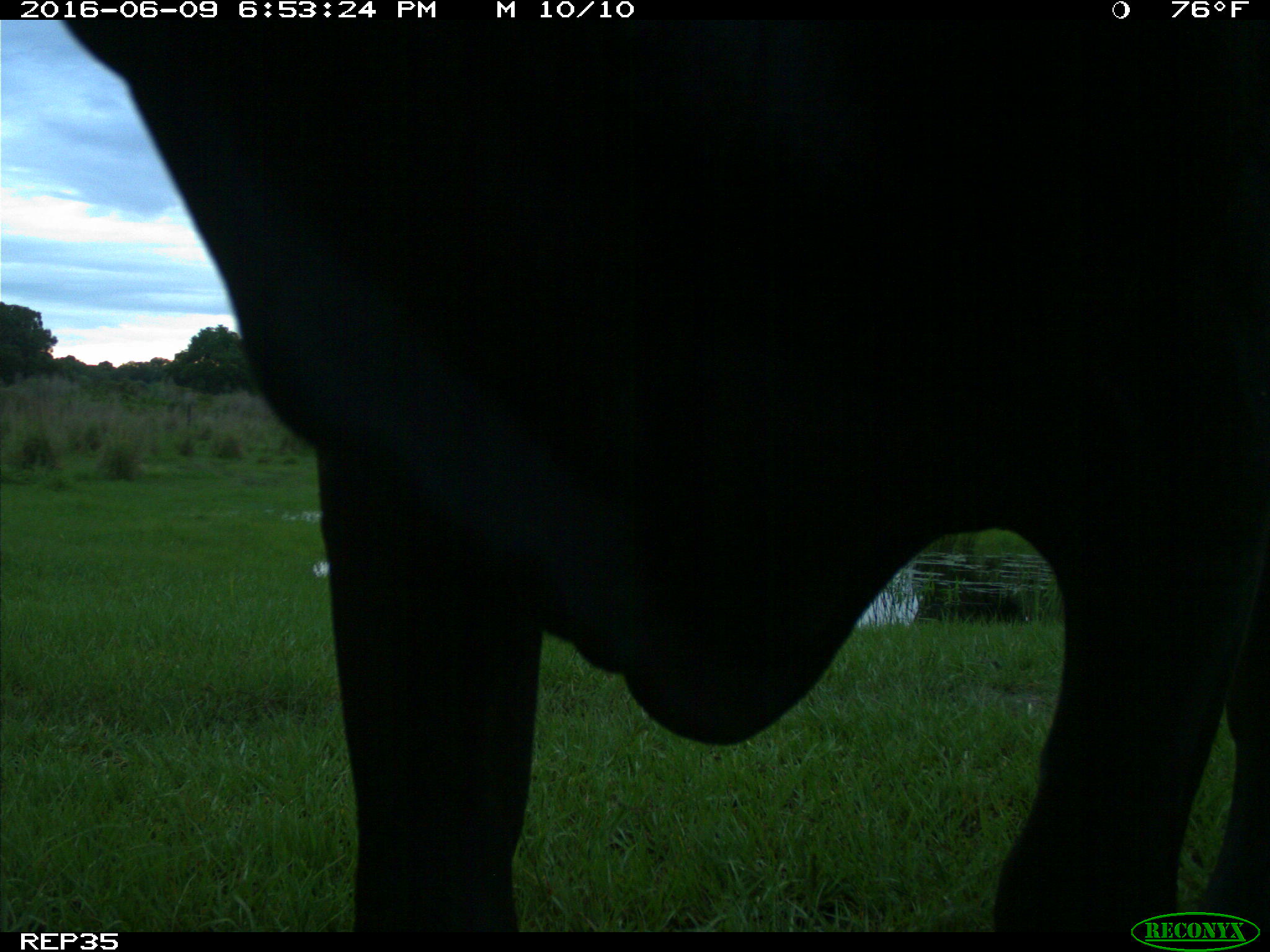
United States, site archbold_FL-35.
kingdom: Animalia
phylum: Chordata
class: Mammalia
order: Artiodactyla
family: Bovidae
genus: Bos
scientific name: Bos taurus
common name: domestic cow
Bos taurus (domestic cow).